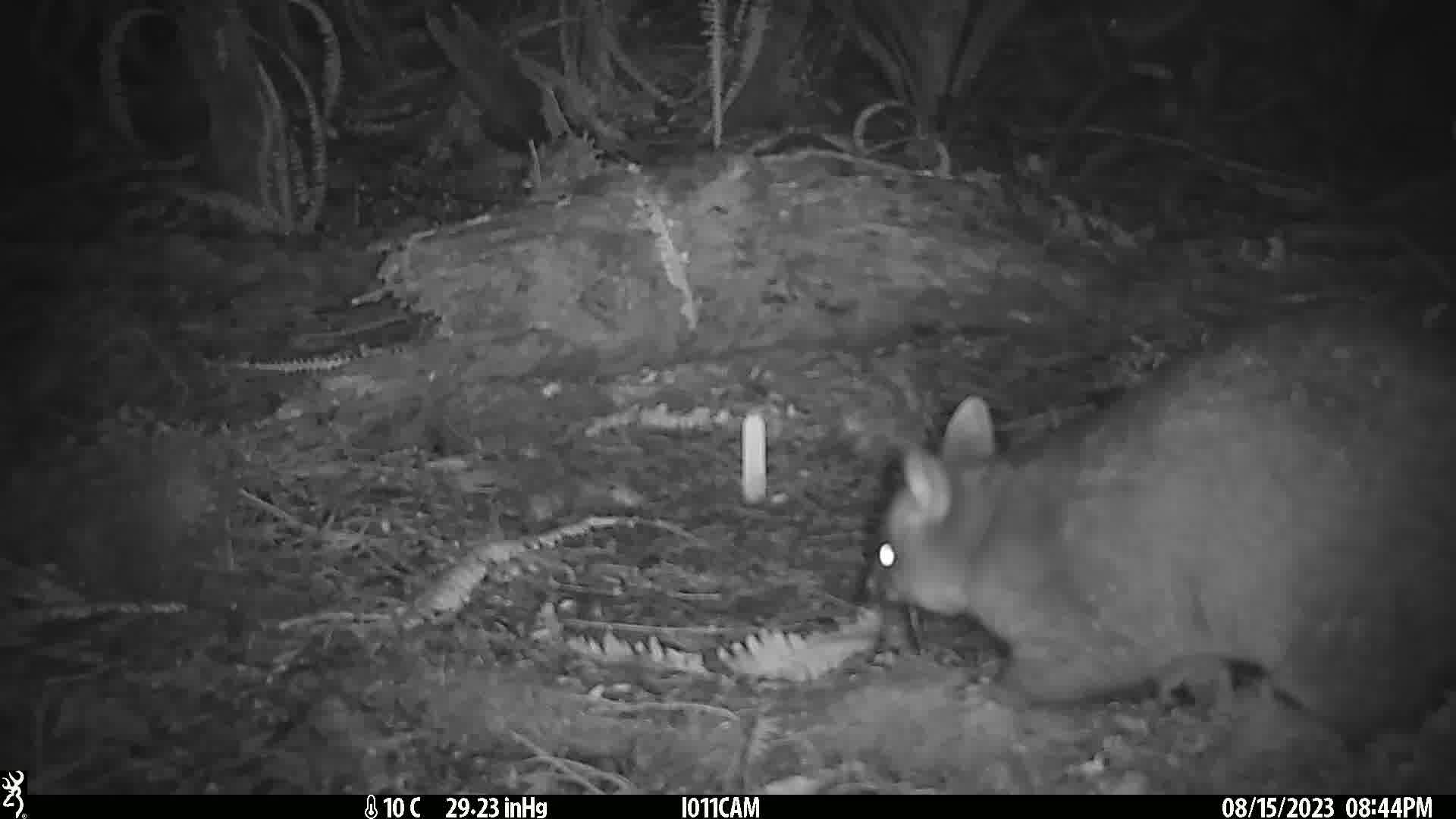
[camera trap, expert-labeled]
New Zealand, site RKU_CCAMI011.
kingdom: Animalia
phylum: Chordata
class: Mammalia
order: Diprotodontia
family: Phalangeridae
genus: Trichosurus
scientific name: Trichosurus vulpecula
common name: common brushtail possum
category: possum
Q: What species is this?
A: Possum (common brushtail possum) (Trichosurus vulpecula).